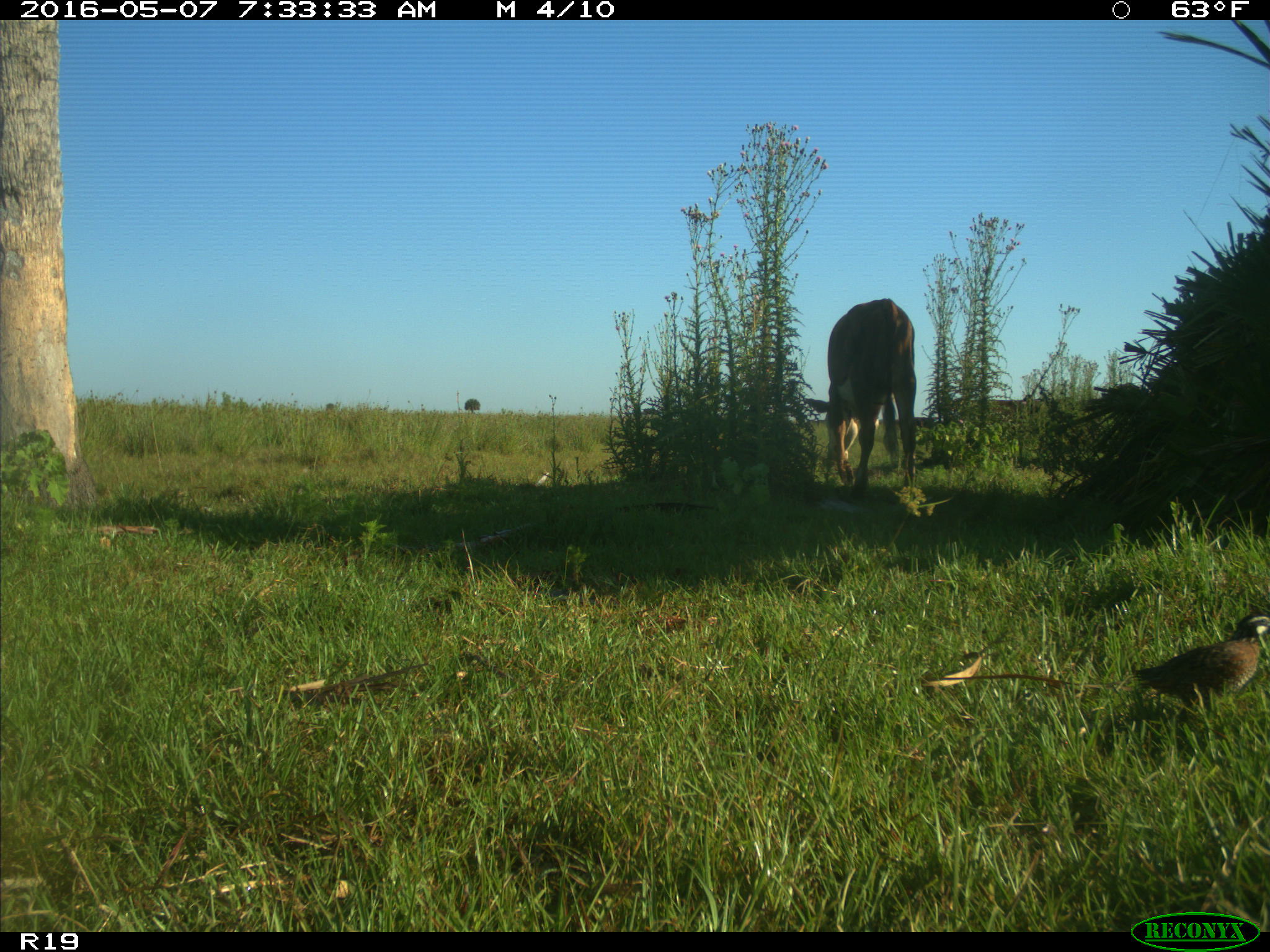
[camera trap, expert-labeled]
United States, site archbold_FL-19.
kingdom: Animalia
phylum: Chordata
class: Mammalia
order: Artiodactyla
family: Bovidae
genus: Bos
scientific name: Bos taurus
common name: domestic cow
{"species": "Bos taurus (domestic cow)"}